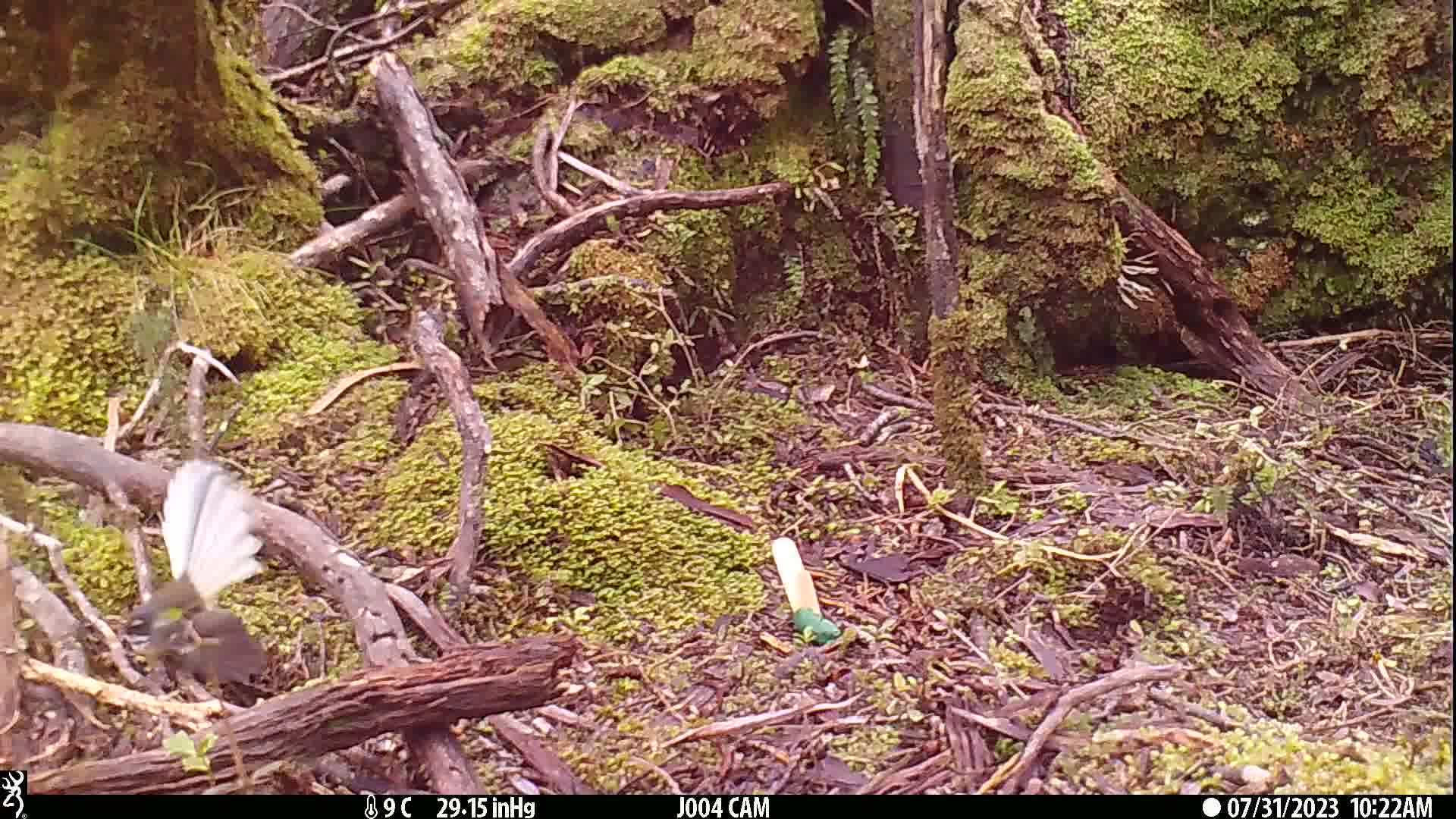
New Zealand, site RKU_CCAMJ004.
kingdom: Animalia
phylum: Chordata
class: Aves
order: Passeriformes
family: Rhipiduridae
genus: Rhipidura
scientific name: Rhipidura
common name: fantails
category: fantail